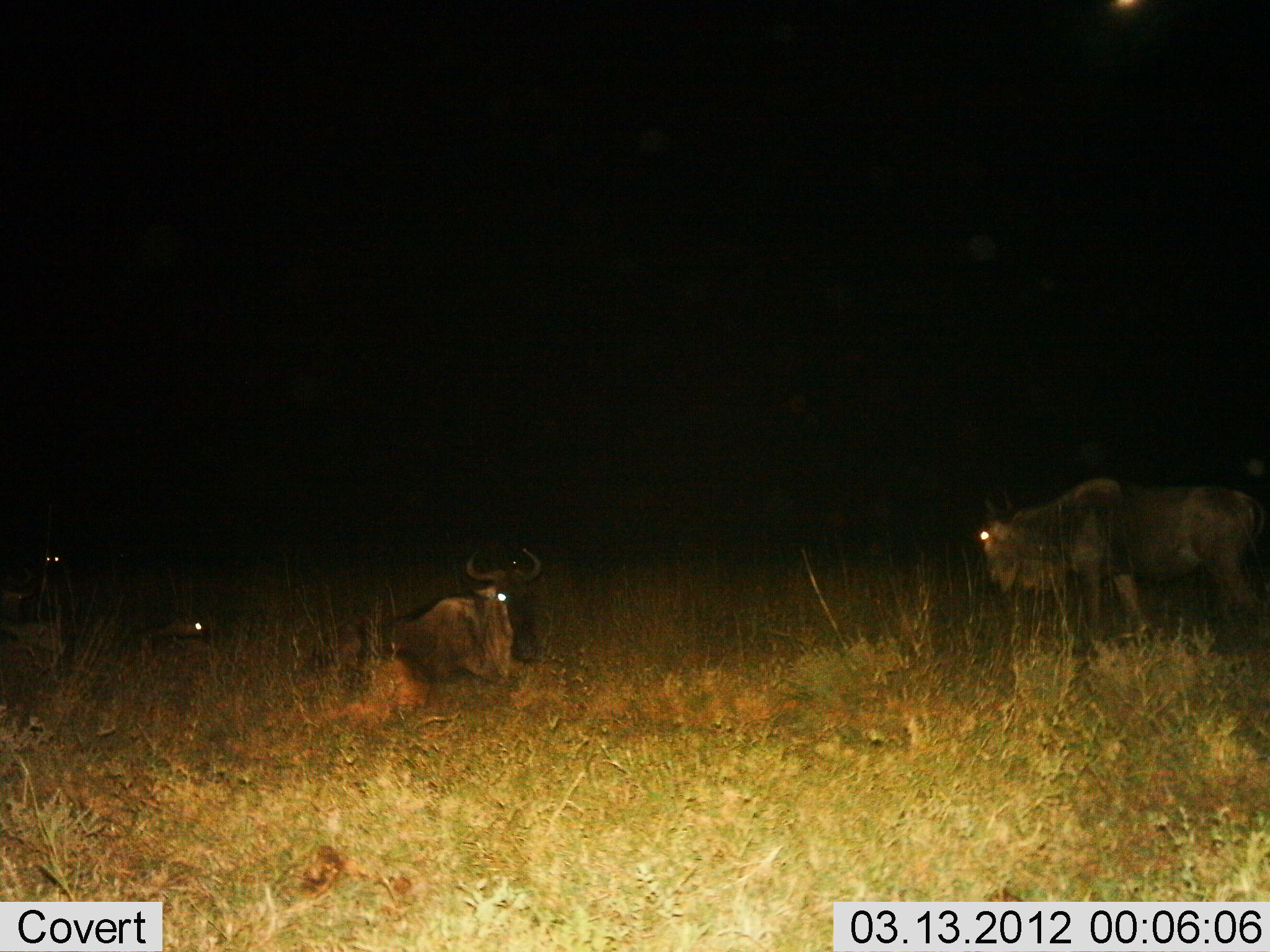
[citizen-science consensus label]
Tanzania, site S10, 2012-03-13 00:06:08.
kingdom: Animalia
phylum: Chordata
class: Mammalia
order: Artiodactyla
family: Bovidae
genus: Connochaetes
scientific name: Connochaetes taurinus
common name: blue wildebeest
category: wildebeest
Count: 4.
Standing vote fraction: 67%.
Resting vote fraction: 88%.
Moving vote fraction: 4%.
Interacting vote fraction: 0%.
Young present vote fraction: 4%.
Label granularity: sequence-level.